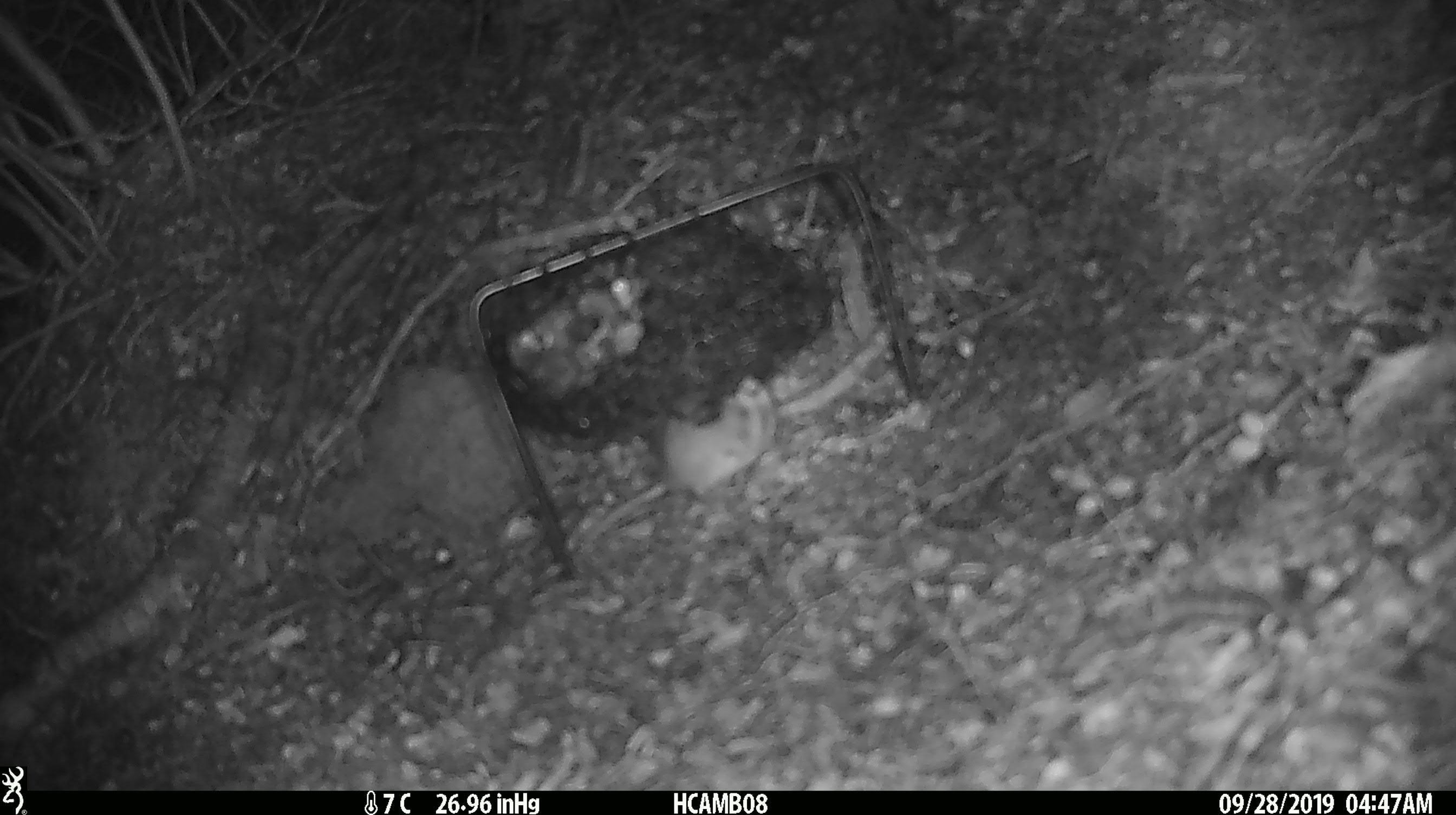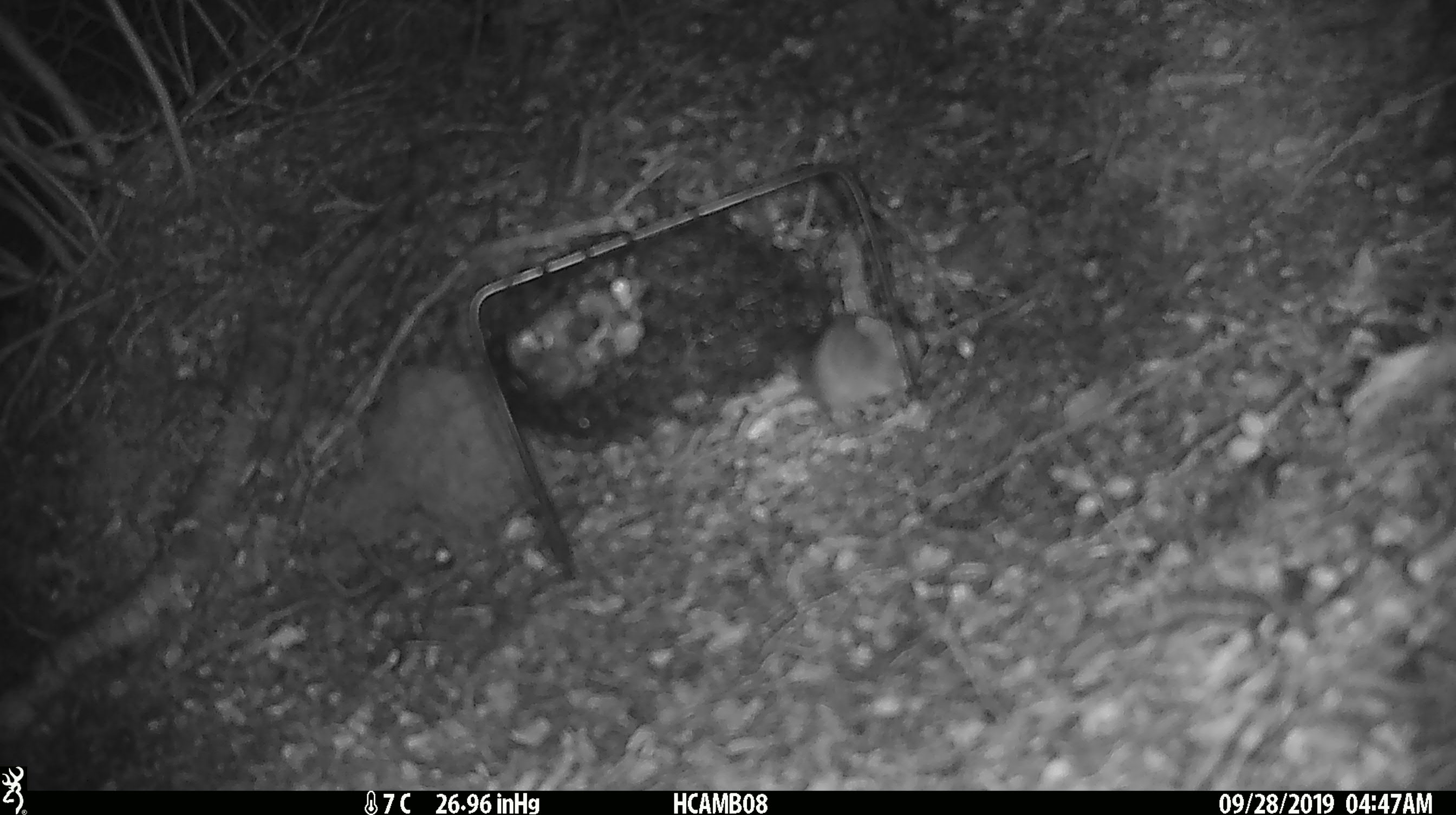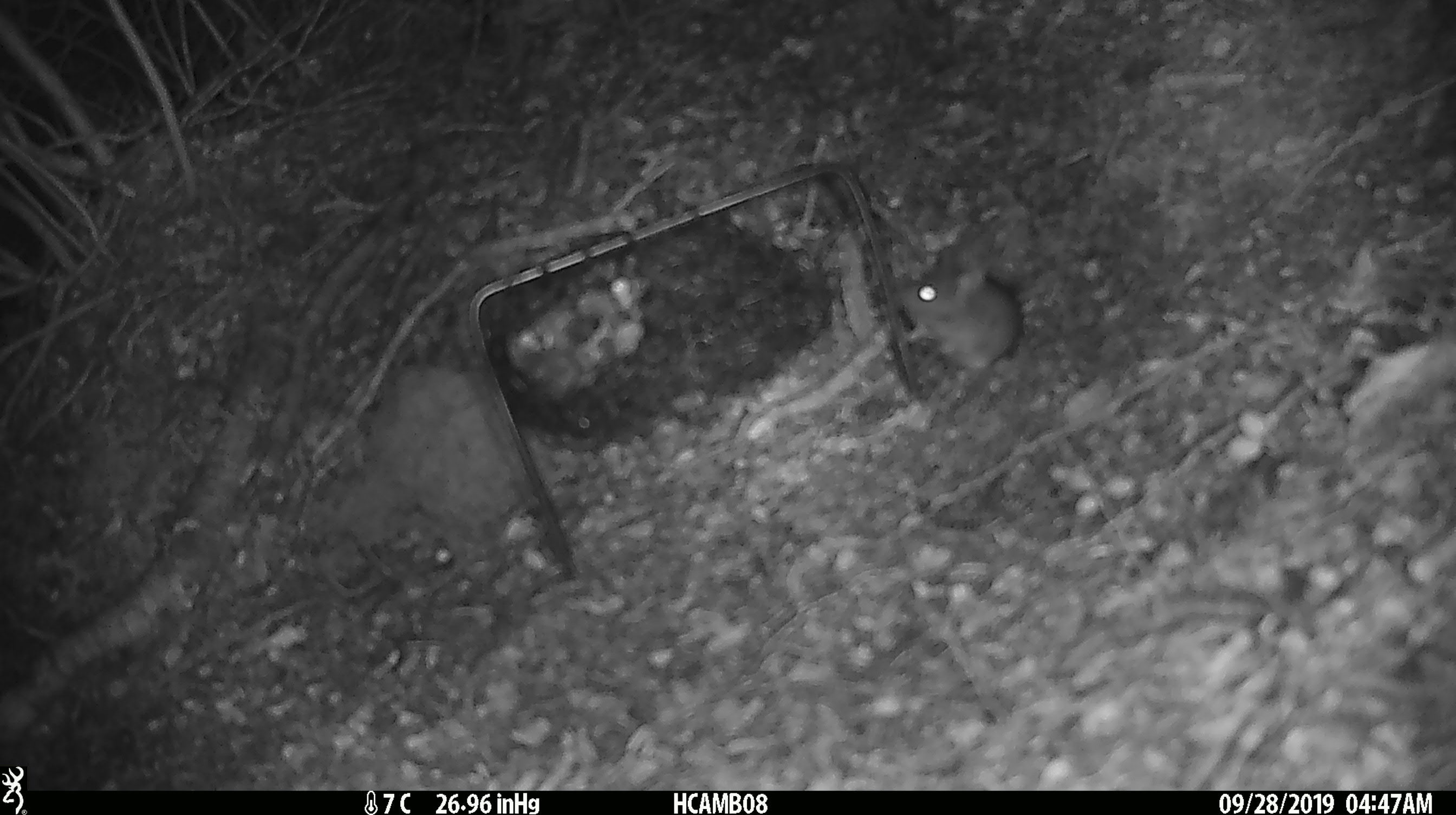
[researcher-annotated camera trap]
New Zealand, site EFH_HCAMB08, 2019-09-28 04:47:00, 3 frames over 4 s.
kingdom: Animalia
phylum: Chordata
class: Mammalia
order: Rodentia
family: Muridae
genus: Mus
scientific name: Mus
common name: mouse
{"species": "mouse (Mus)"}